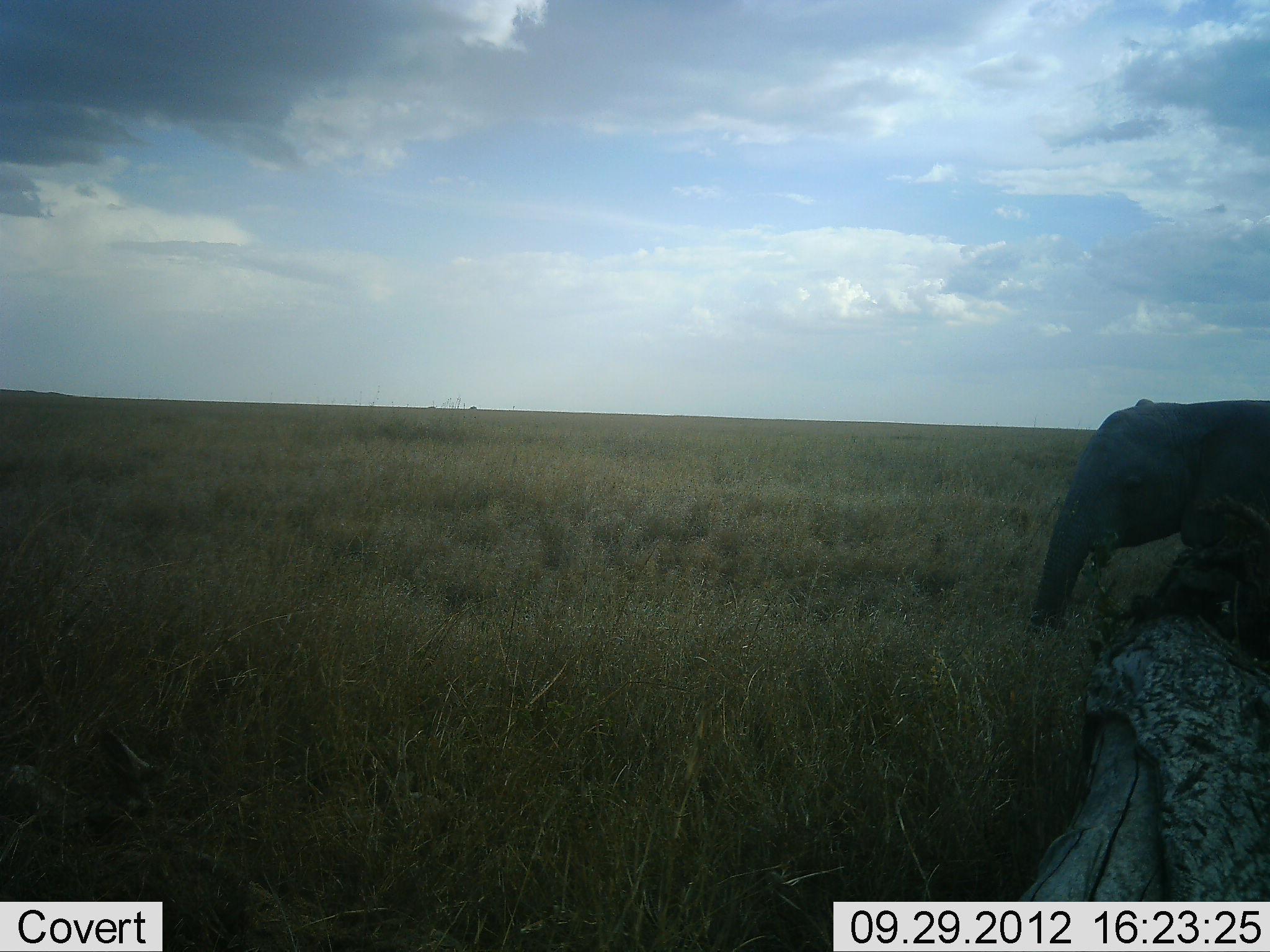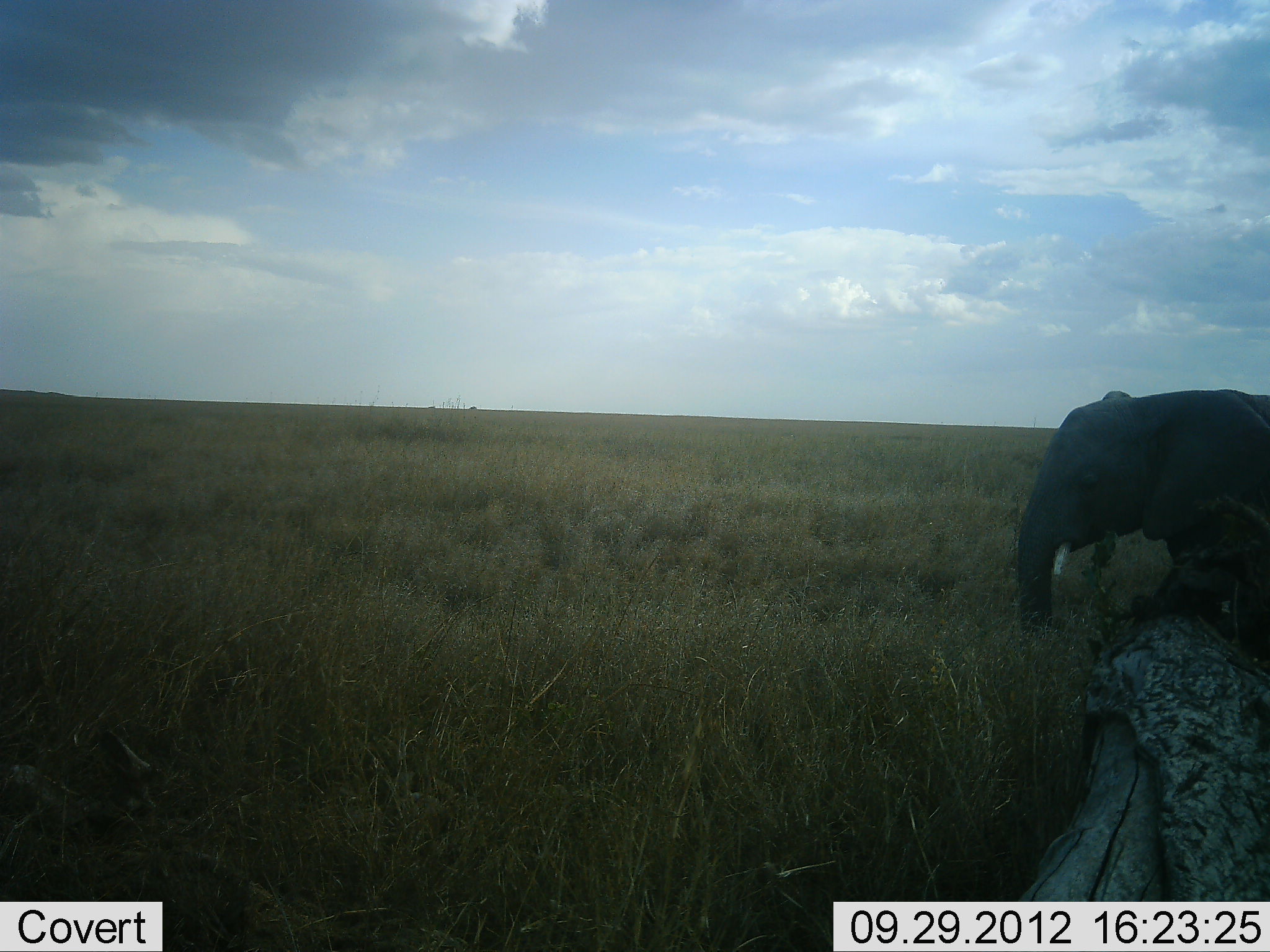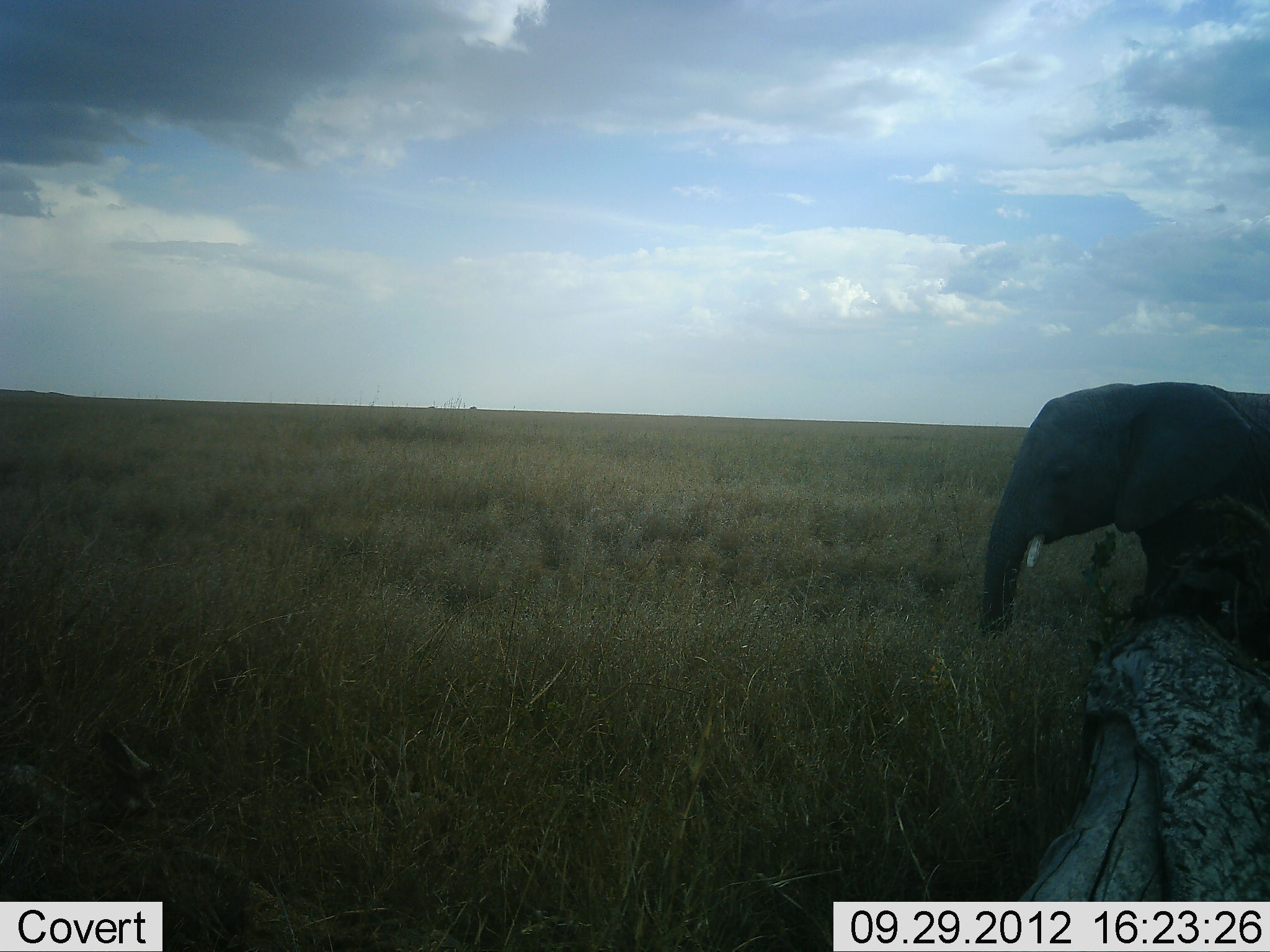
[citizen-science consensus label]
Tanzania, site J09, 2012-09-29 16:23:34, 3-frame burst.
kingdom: Animalia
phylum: Chordata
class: Mammalia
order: Proboscidea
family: Elephantidae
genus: Loxodonta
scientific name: Loxodonta africana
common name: african bush elephant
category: elephant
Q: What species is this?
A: Elephant (african bush elephant) (Loxodonta africana).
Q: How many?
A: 1.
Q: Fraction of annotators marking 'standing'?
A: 10%.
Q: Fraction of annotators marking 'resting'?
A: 0%.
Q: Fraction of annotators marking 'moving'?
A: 90%.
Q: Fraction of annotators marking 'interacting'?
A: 0%.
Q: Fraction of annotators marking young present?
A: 30%.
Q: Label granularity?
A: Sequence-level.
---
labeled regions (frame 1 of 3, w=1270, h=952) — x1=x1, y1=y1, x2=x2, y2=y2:
animal: x1=1036, y1=399, x2=1270, y2=669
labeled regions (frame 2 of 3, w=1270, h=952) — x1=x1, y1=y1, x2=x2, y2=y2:
animal: x1=1015, y1=388, x2=1270, y2=659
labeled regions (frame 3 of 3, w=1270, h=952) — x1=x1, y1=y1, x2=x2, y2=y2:
animal: x1=981, y1=379, x2=1270, y2=650